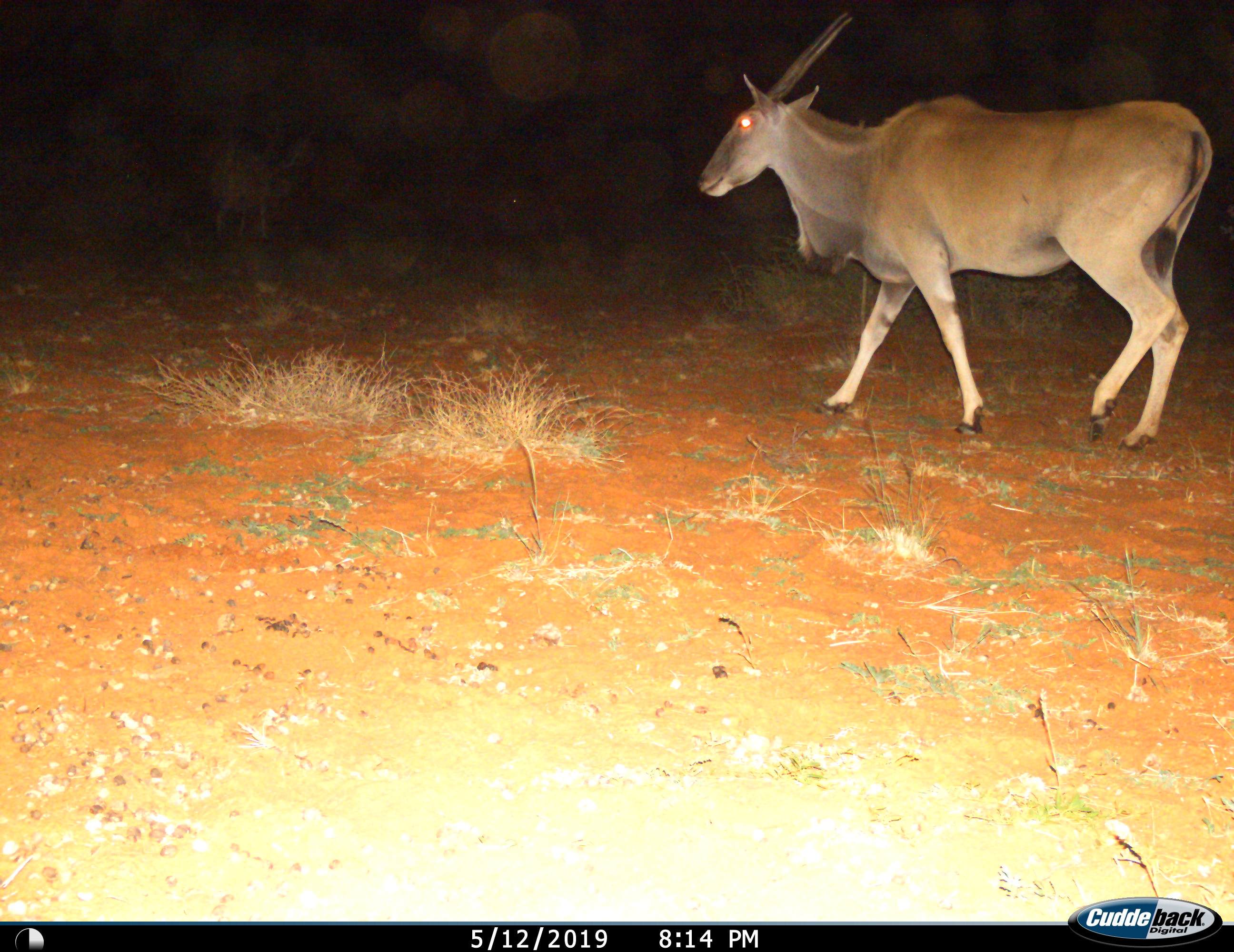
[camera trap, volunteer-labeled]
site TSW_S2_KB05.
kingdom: Animalia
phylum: Chordata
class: Mammalia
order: Artiodactyla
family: Bovidae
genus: Tragelaphus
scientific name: Tragelaphus oryx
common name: eland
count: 1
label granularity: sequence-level